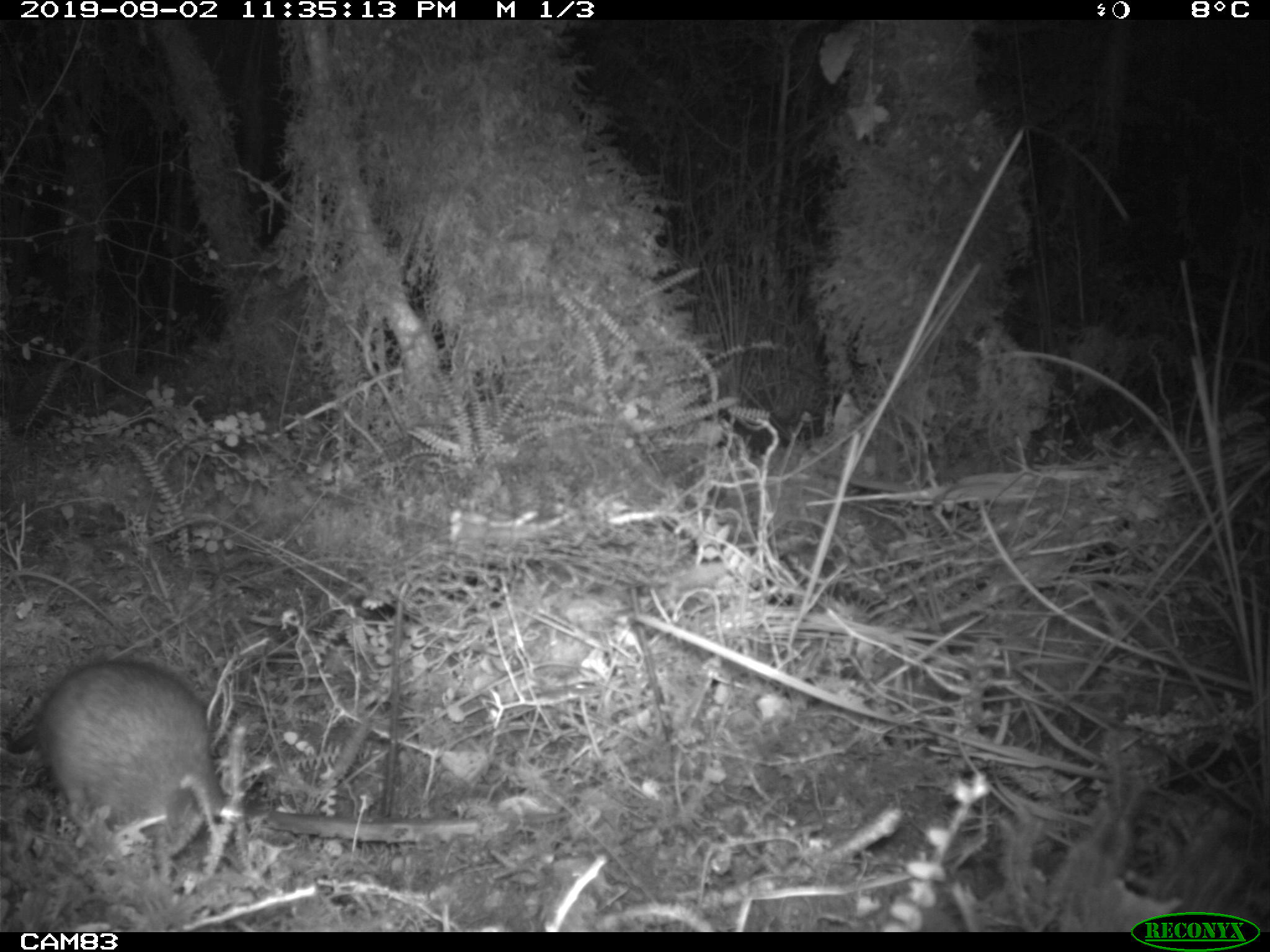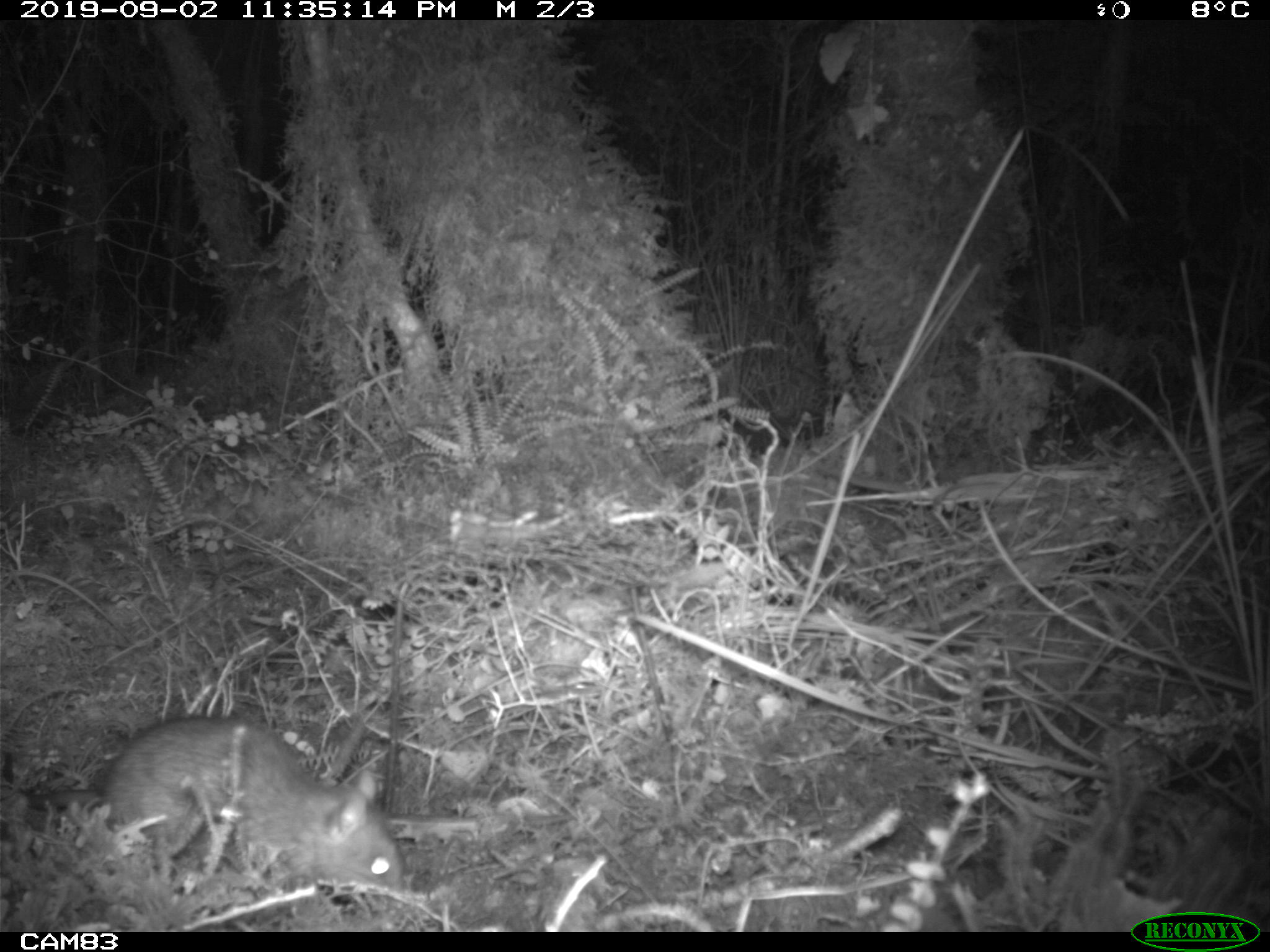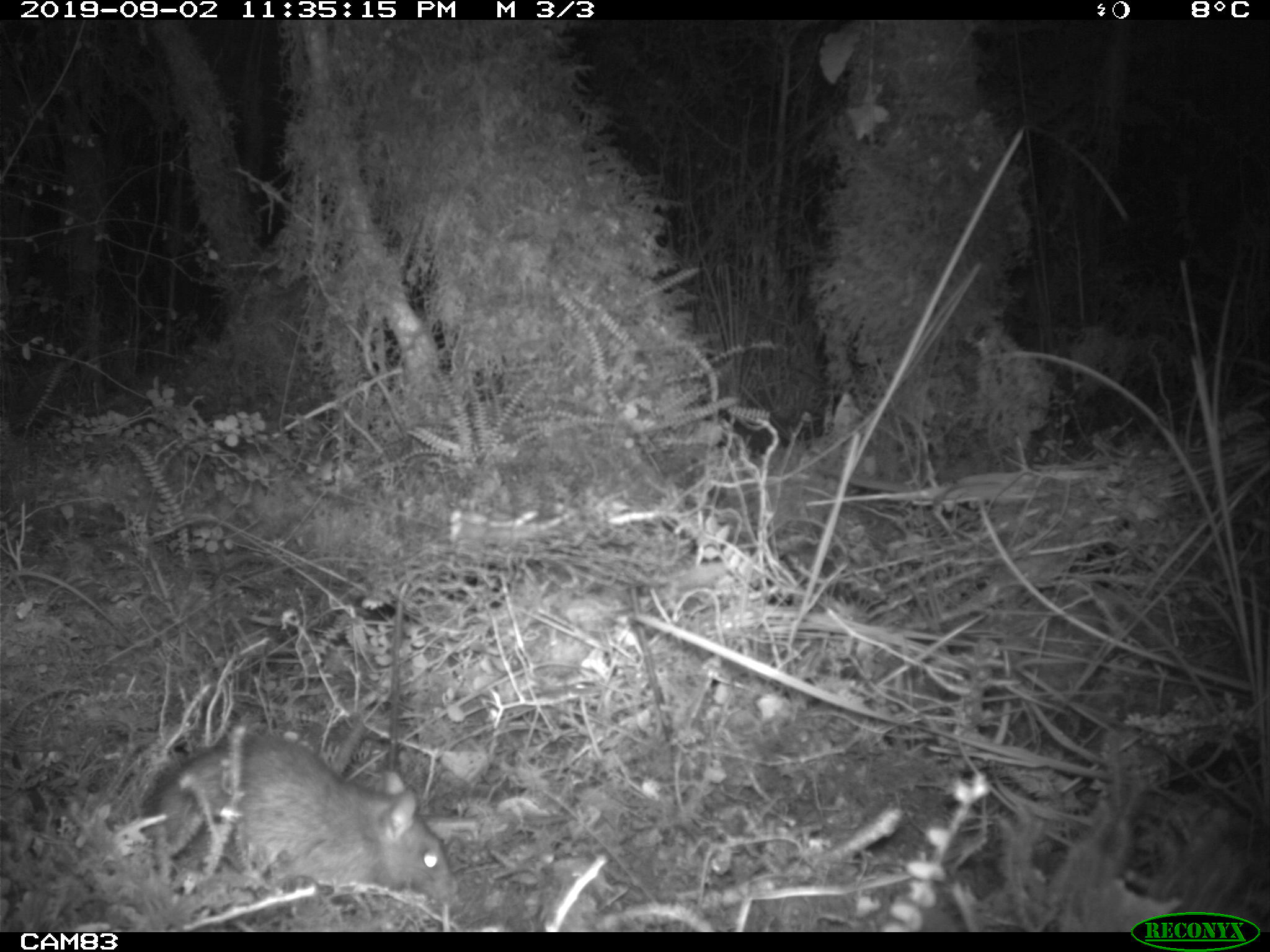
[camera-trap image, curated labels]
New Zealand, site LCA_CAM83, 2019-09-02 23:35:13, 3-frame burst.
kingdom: Animalia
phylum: Chordata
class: Mammalia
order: Rodentia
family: Muridae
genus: Rattus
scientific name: Rattus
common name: rat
Rat (Rattus).